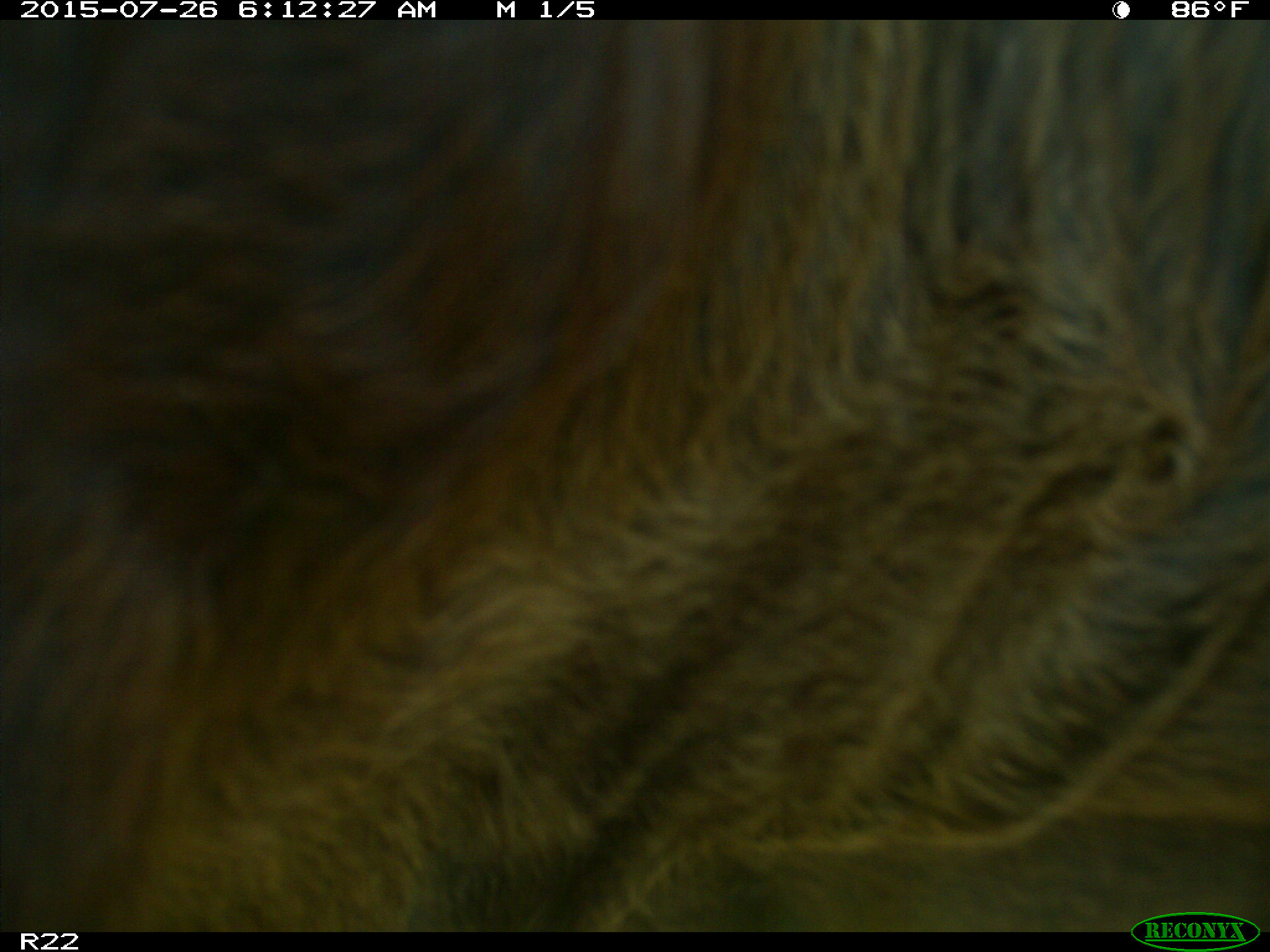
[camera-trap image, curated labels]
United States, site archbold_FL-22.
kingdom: Animalia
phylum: Chordata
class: Mammalia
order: Artiodactyla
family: Bovidae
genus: Bos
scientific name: Bos taurus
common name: domestic cow